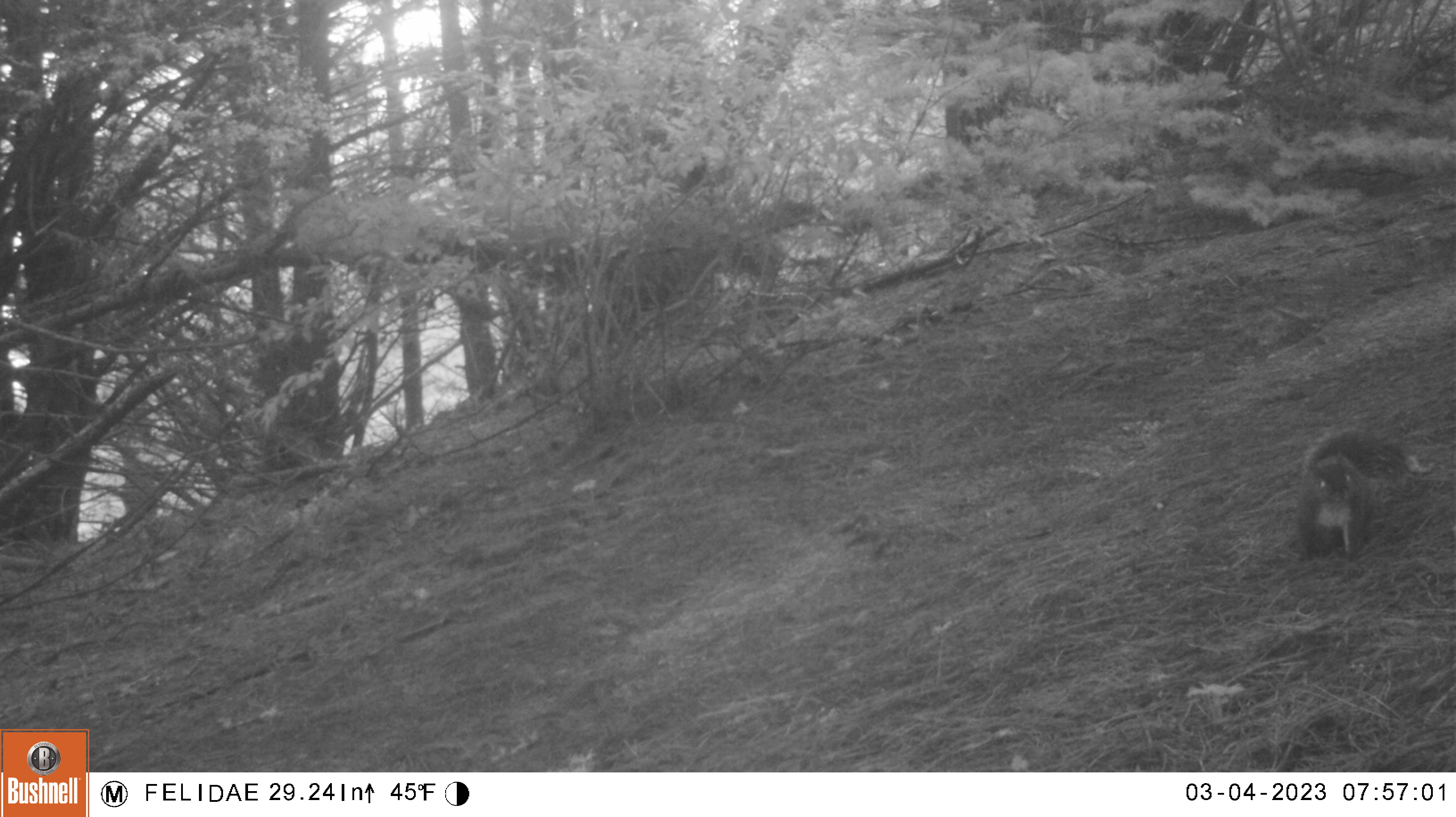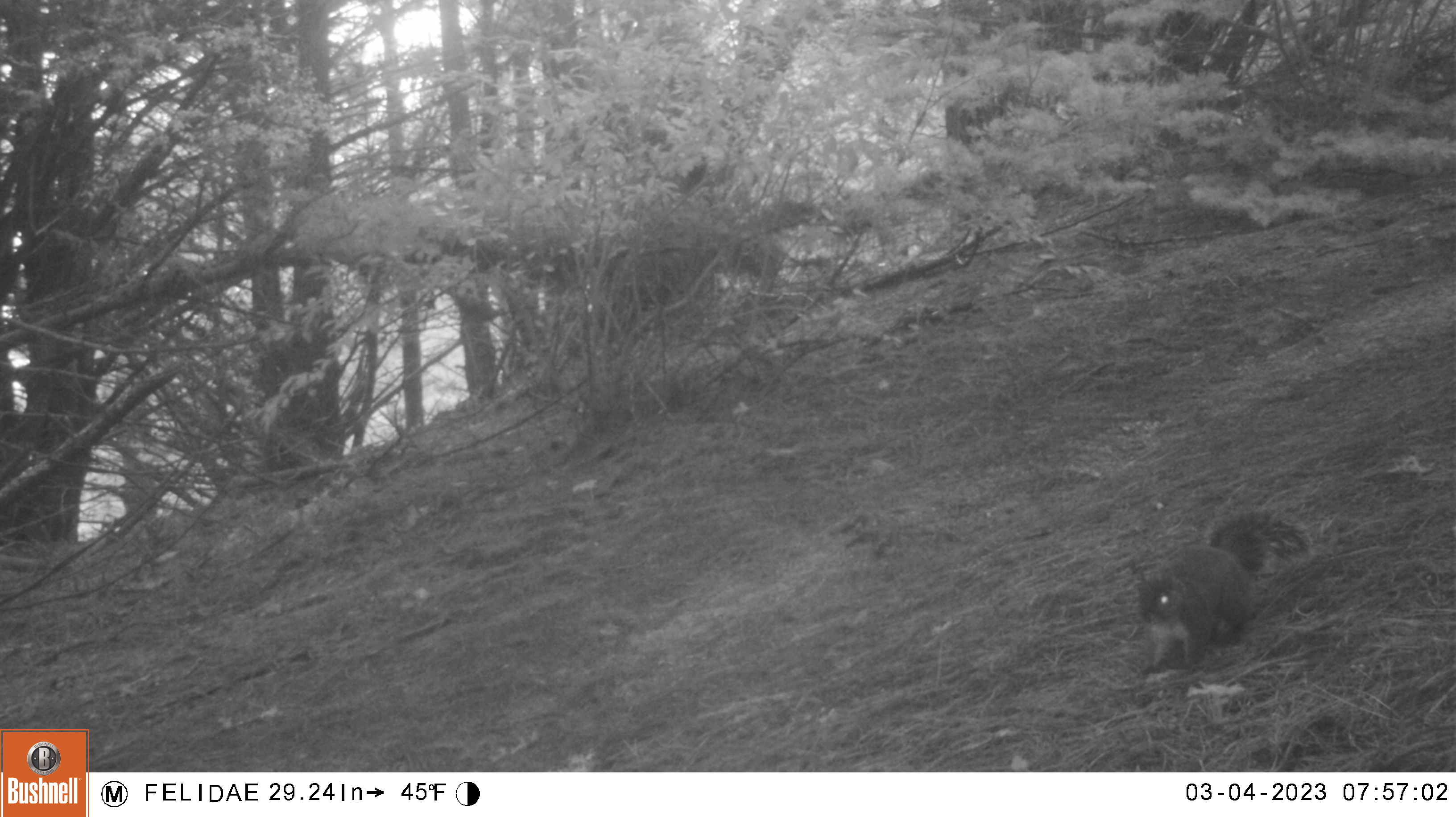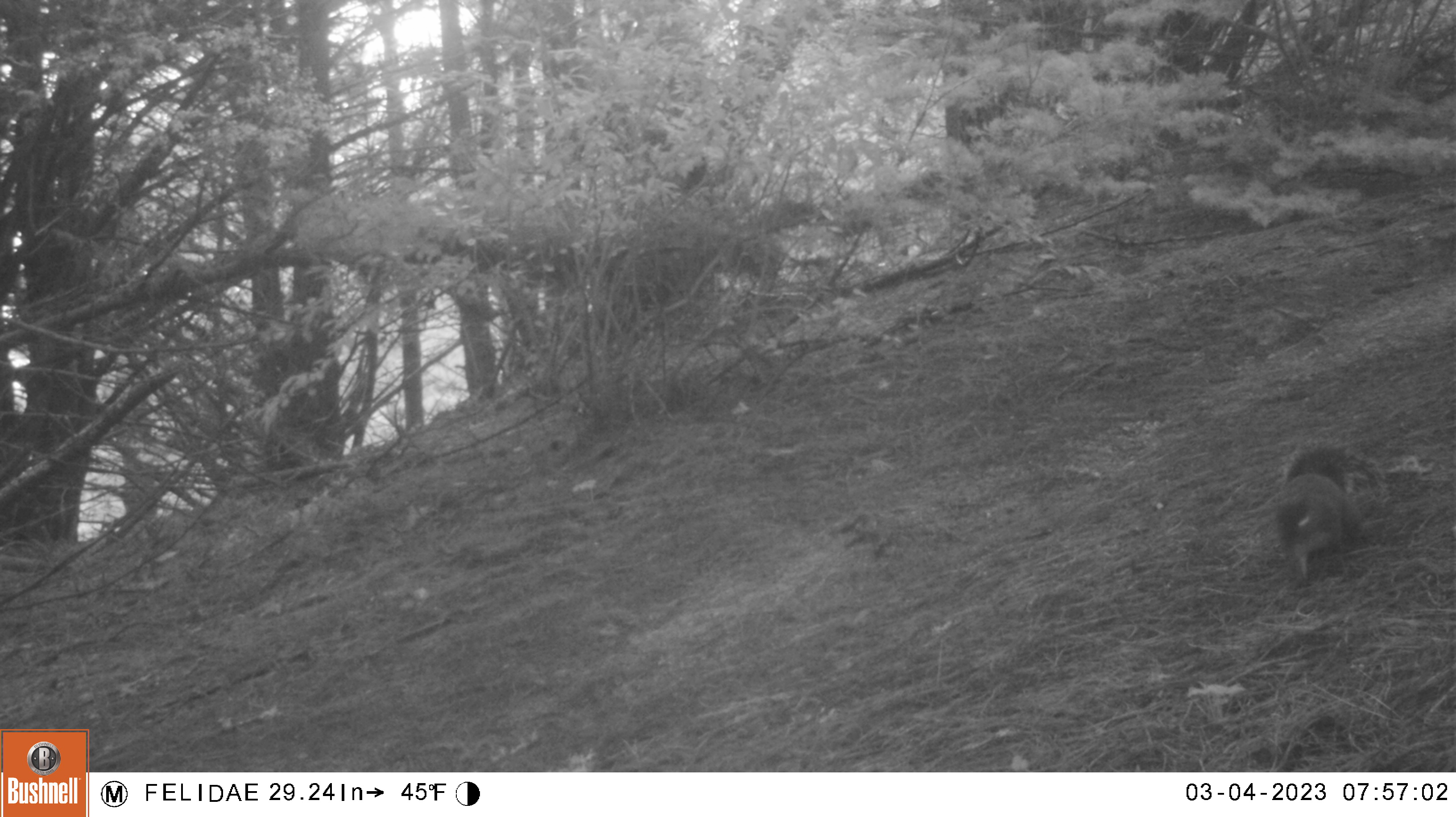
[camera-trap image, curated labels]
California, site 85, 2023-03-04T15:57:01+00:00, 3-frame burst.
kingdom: Animalia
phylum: Chordata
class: Mammalia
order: Rodentia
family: Sciuridae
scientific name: Sciuridae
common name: squirrel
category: unknown squirrel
Unknown squirrel (squirrel) (Sciuridae).